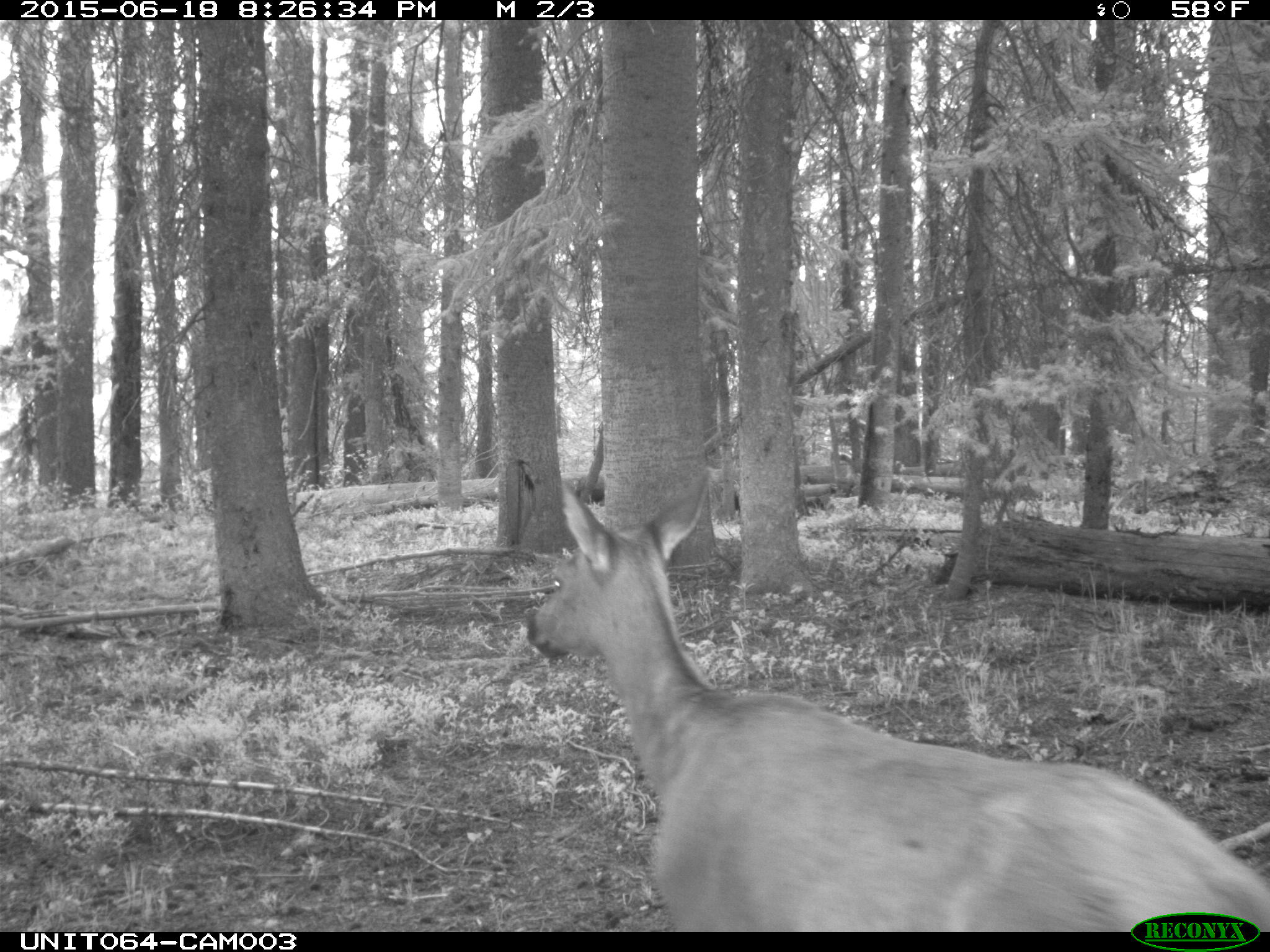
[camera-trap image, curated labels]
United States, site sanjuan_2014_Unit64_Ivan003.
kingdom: Animalia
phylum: Chordata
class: Mammalia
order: Artiodactyla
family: Cervidae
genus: Cervus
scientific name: Cervus elaphus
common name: red deer